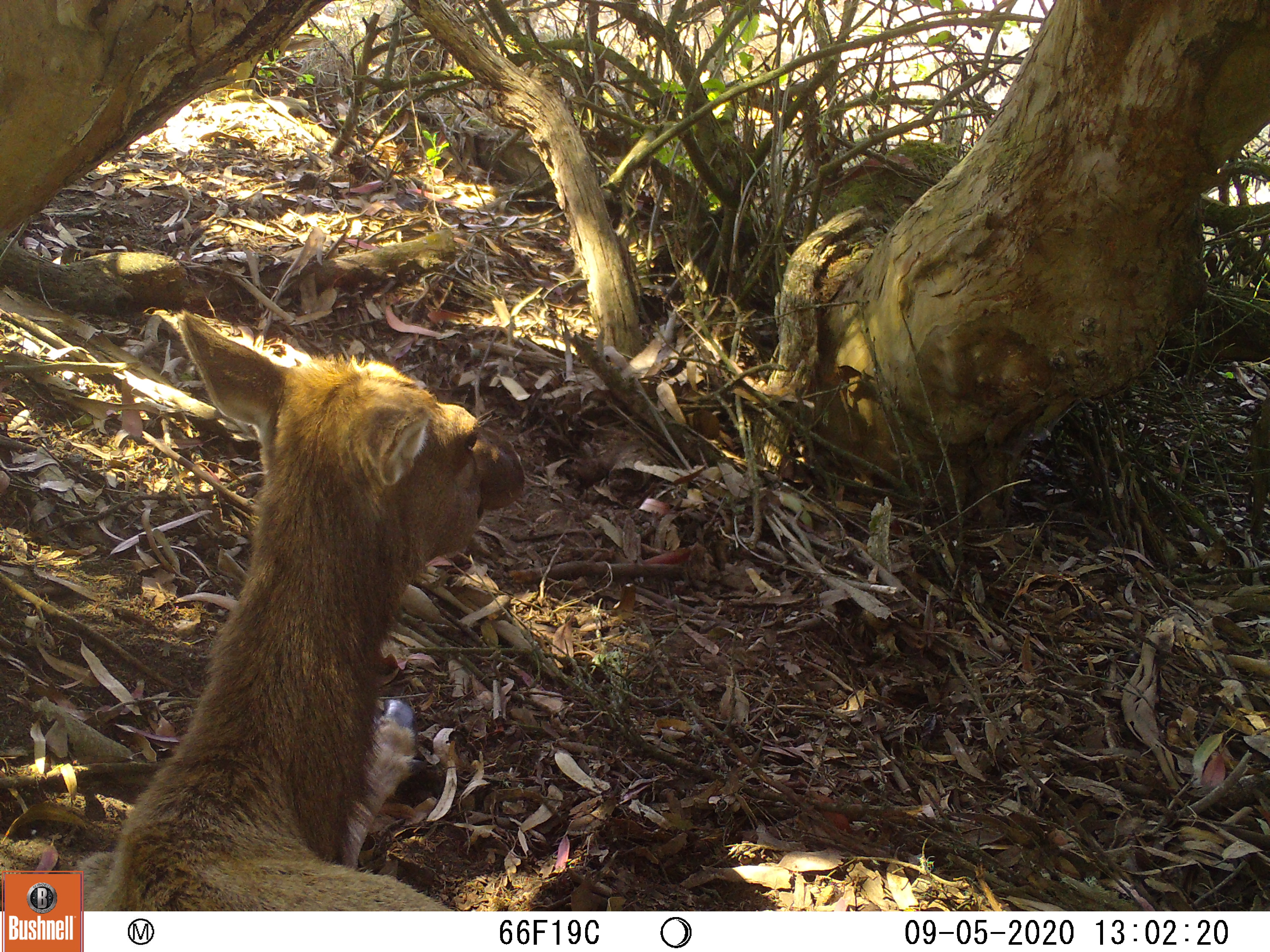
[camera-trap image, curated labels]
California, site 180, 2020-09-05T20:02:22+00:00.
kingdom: Animalia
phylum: Chordata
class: Mammalia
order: Artiodactyla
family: Cervidae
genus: Cervus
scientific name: Cervus canadensis nannodes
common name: tule elk